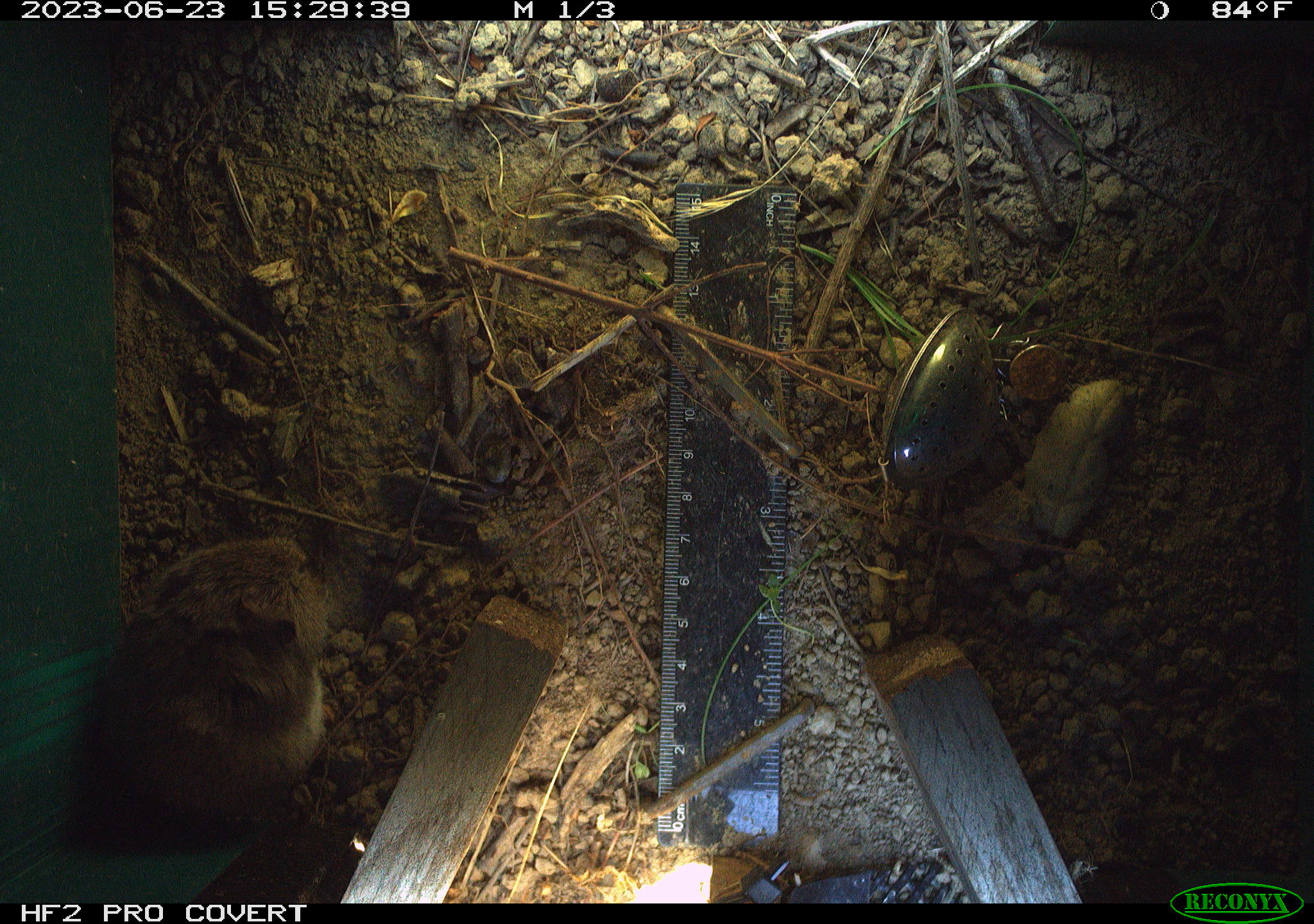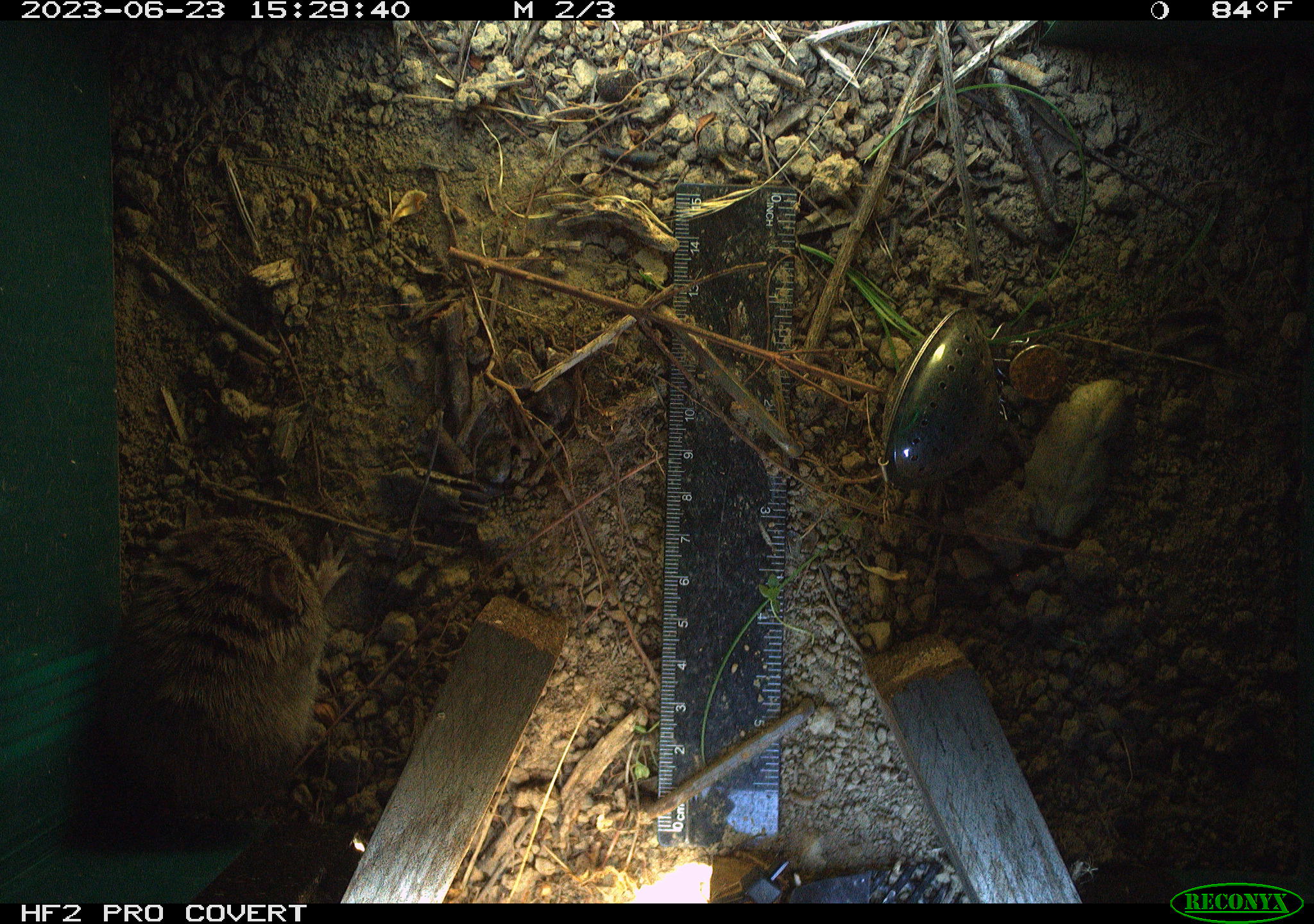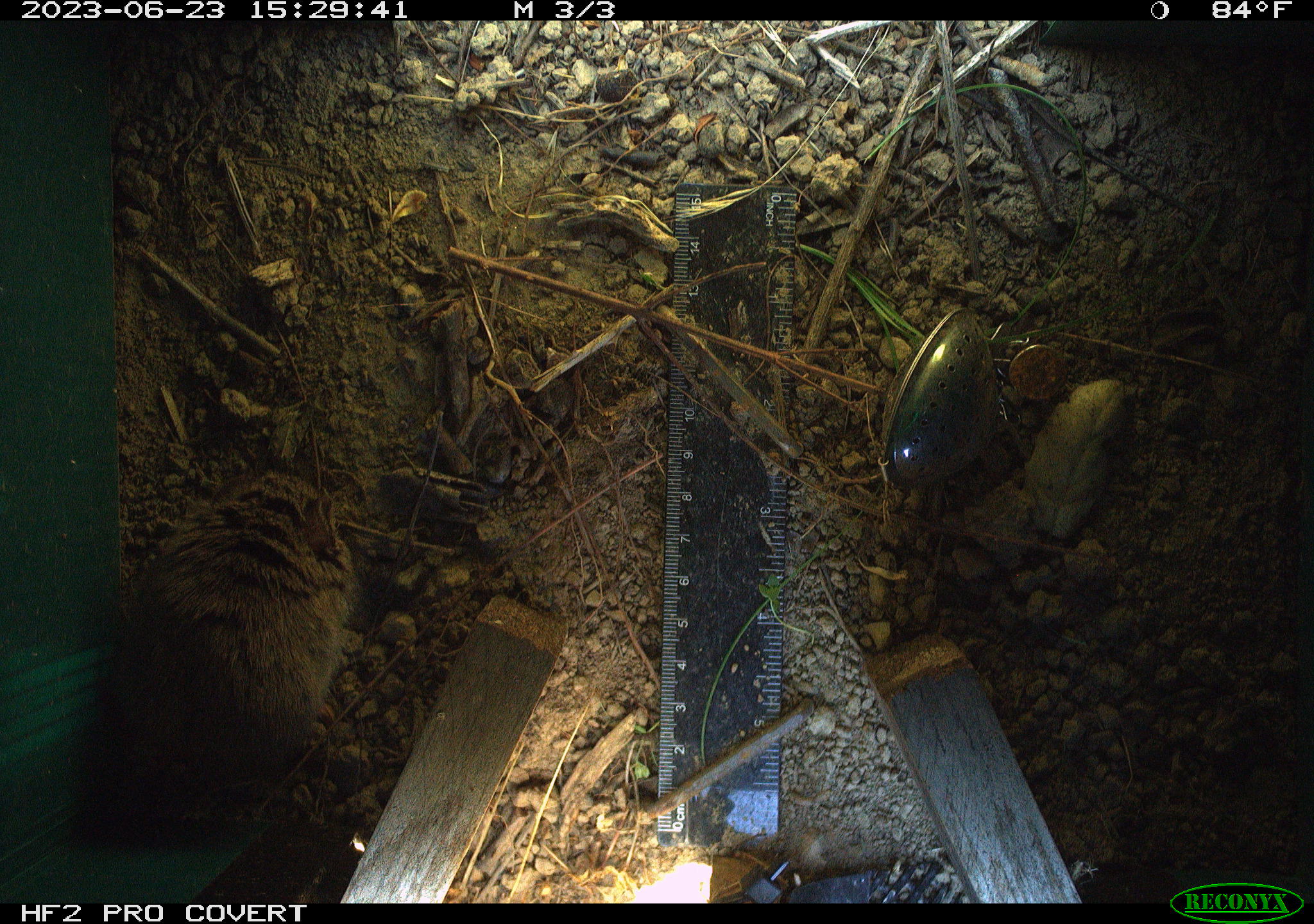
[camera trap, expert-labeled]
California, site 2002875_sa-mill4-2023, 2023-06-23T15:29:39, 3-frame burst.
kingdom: Animalia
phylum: Chordata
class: Mammalia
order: Rodentia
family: Cricetidae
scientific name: Arvicolinae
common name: voles, lemmings, and muskrats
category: arvicolinae subfamily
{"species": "arvicolinae subfamily (voles, lemmings, and muskrats) (Arvicolinae)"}